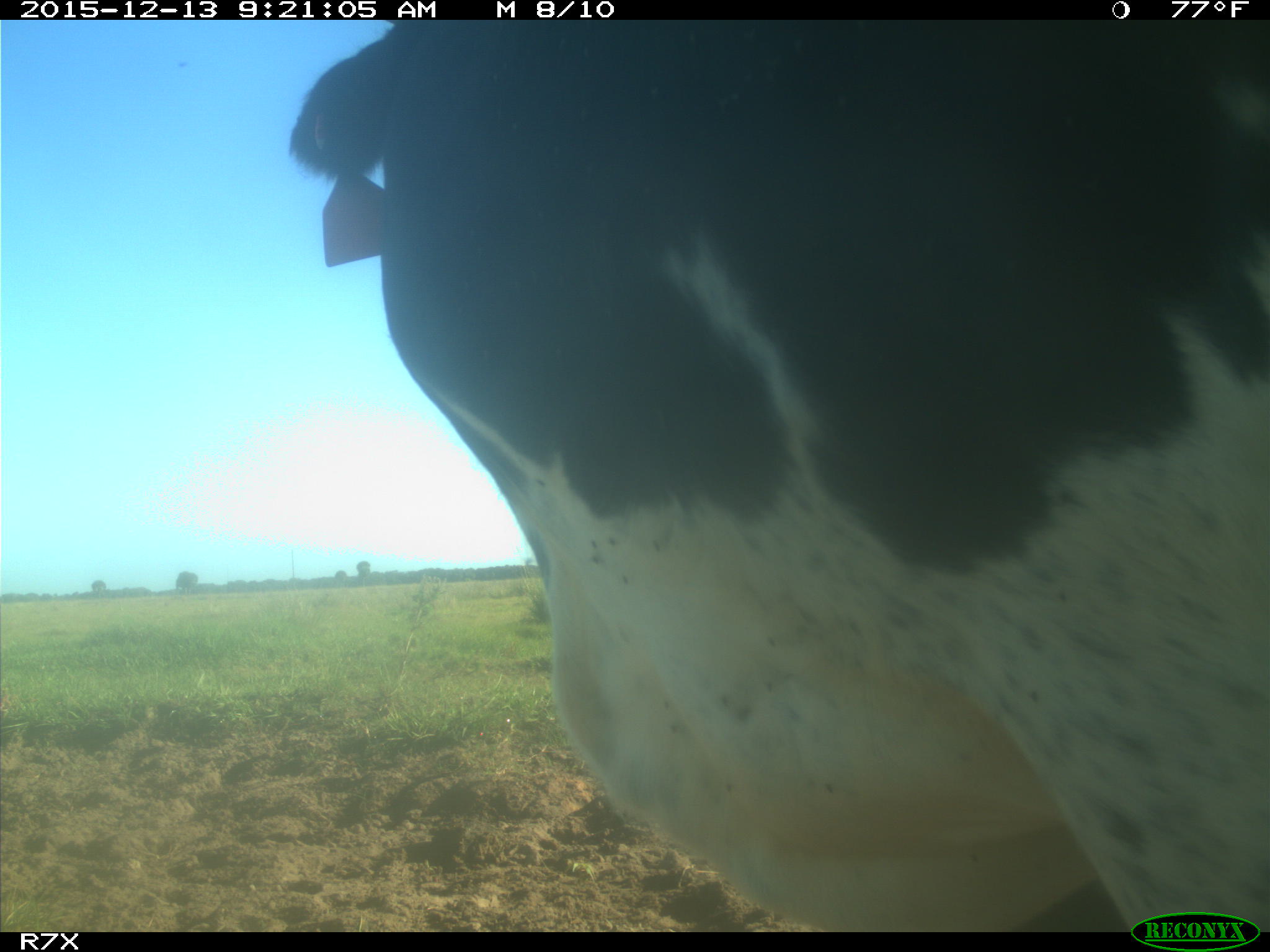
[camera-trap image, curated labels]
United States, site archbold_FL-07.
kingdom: Animalia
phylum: Chordata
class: Mammalia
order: Artiodactyla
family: Bovidae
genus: Bos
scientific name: Bos taurus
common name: domestic cow